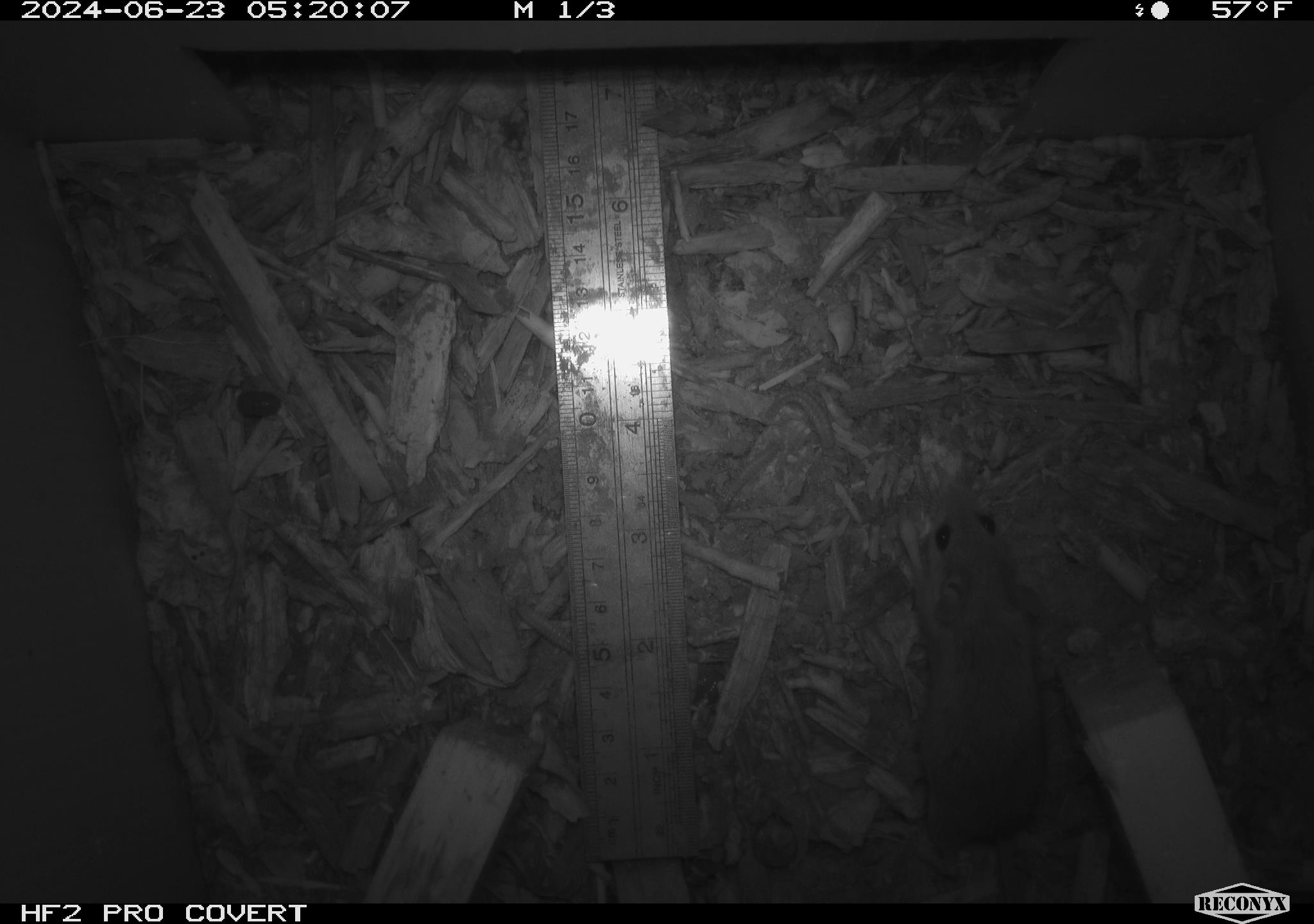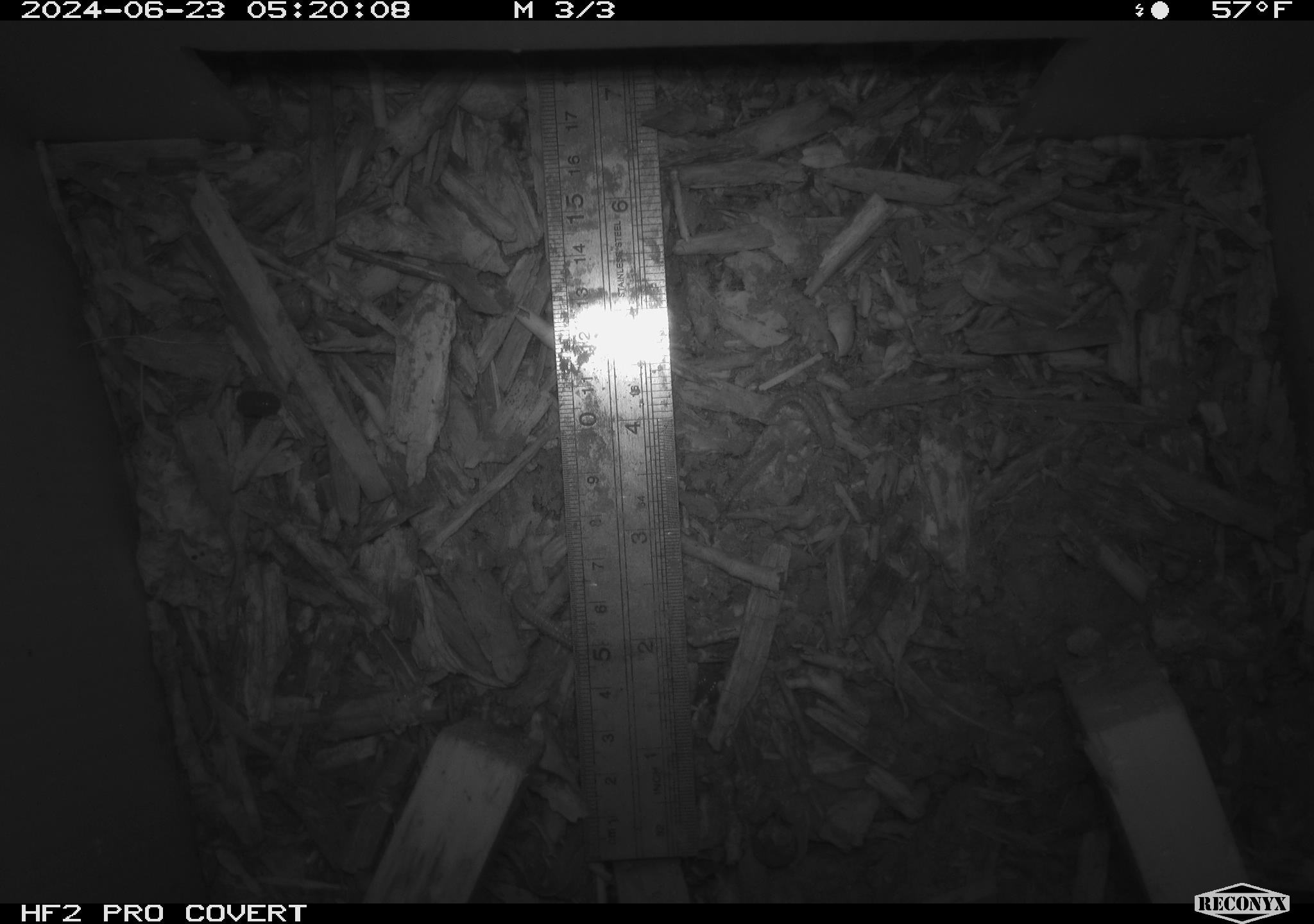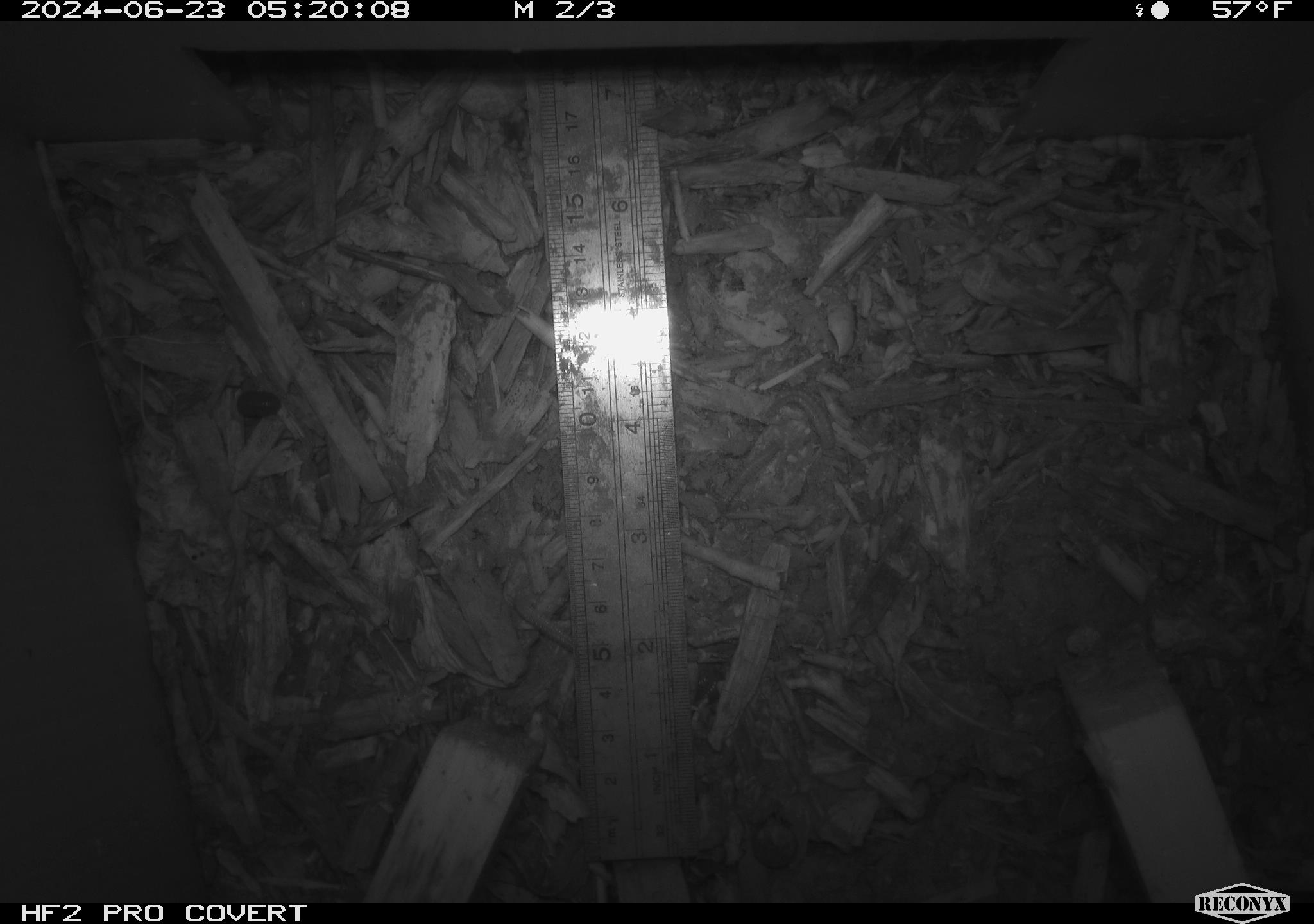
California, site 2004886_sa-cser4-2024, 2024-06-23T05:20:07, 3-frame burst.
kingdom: Animalia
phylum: Chordata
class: Mammalia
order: Rodentia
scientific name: Rodentia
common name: rodent